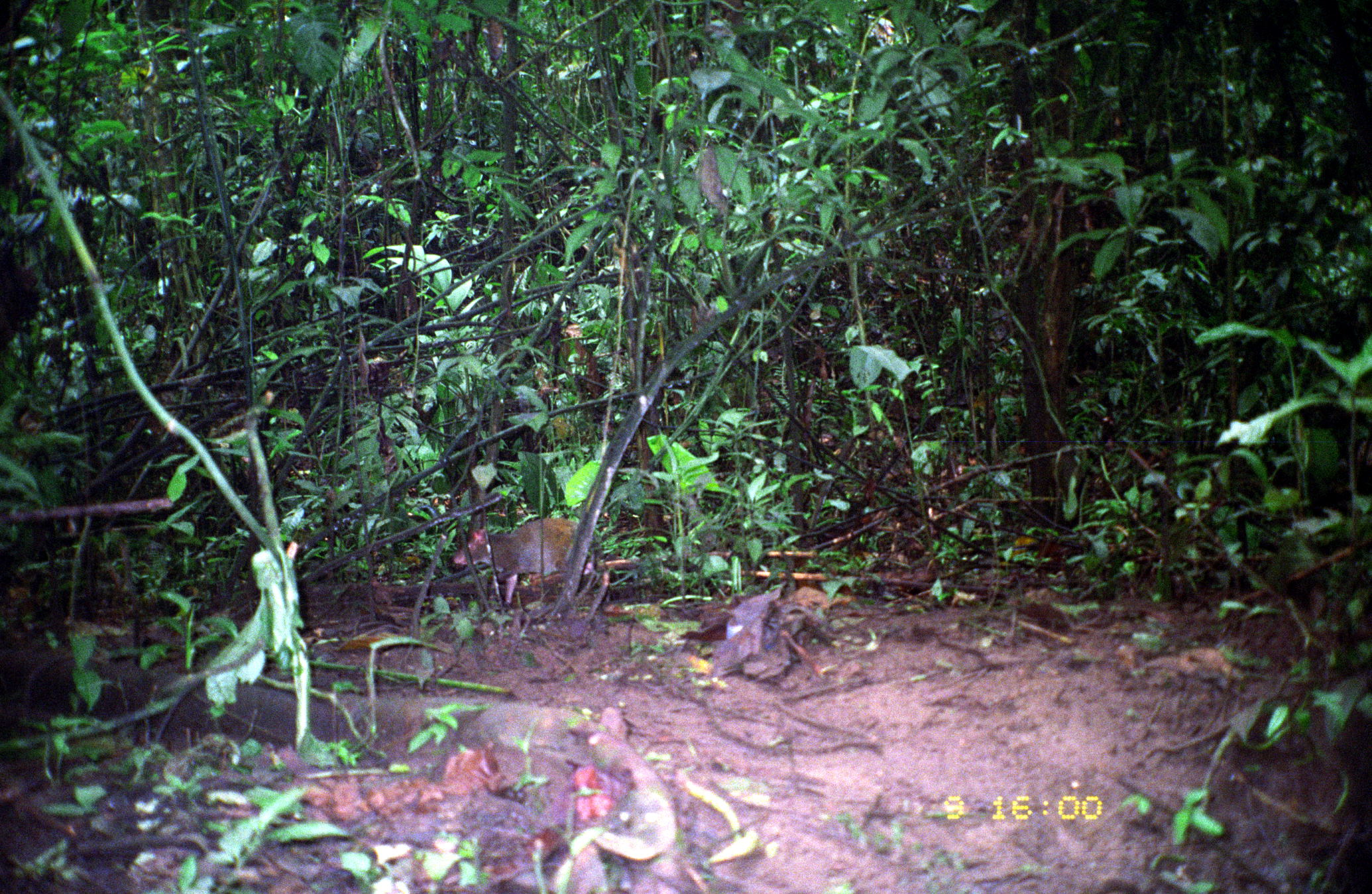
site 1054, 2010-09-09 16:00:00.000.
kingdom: Animalia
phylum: Chordata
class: Mammalia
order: Rodentia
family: Dasyproctidae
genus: Dasyprocta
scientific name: Dasyprocta punctata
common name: central american agouti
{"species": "Dasyprocta punctata (central american agouti)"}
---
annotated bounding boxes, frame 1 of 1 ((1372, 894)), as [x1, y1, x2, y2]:
dasyprocta punctata: [452, 518, 594, 604]